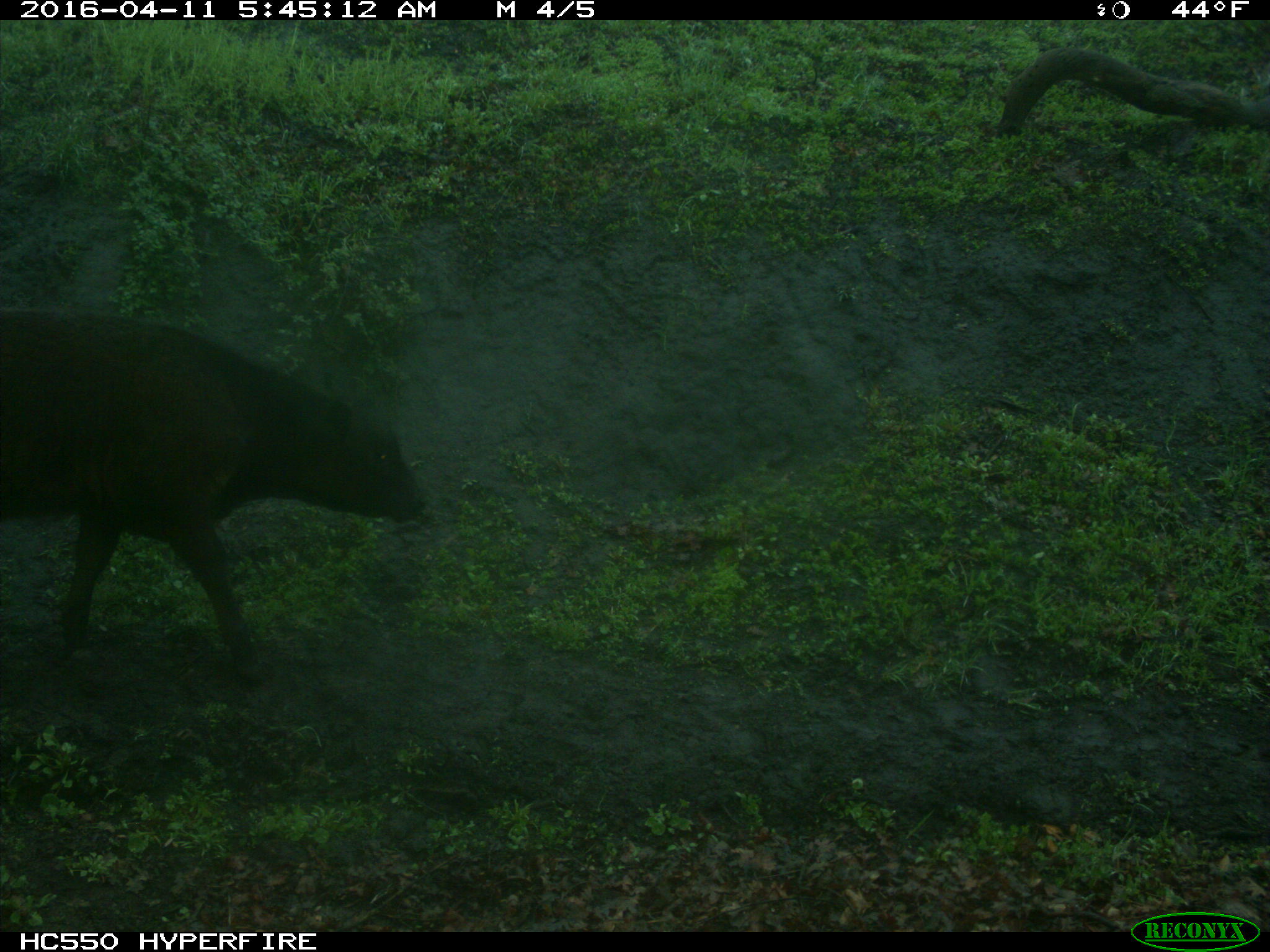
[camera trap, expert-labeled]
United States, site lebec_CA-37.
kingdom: Animalia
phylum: Chordata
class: Mammalia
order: Artiodactyla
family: Bovidae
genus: Bos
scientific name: Bos taurus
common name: domestic cow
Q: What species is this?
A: Bos taurus (domestic cow).